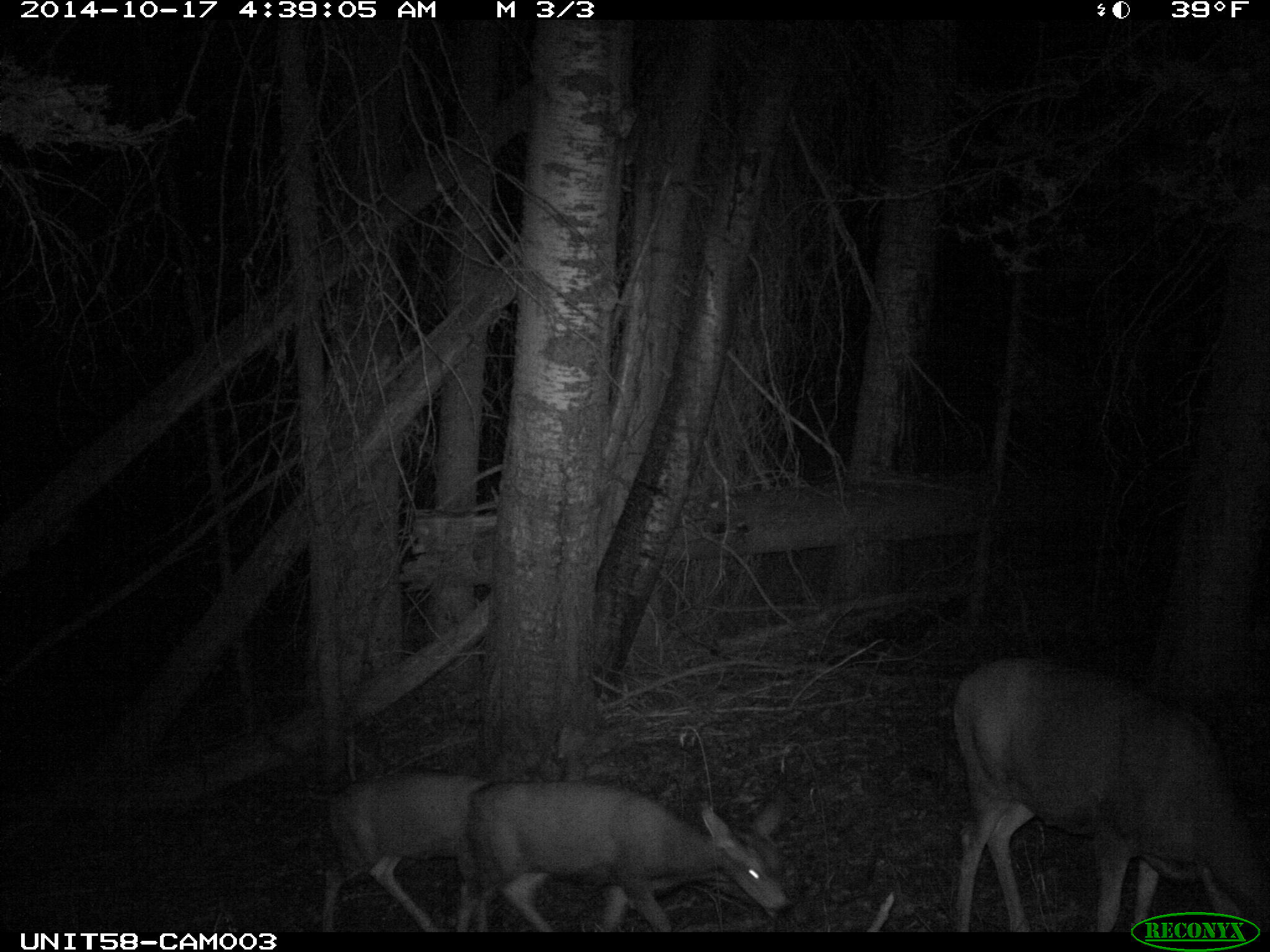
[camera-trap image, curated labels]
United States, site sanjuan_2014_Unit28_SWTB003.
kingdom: Animalia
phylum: Chordata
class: Mammalia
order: Artiodactyla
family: Cervidae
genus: Odocoileus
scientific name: Odocoileus hemionus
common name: mule deer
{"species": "Odocoileus hemionus (mule deer)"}